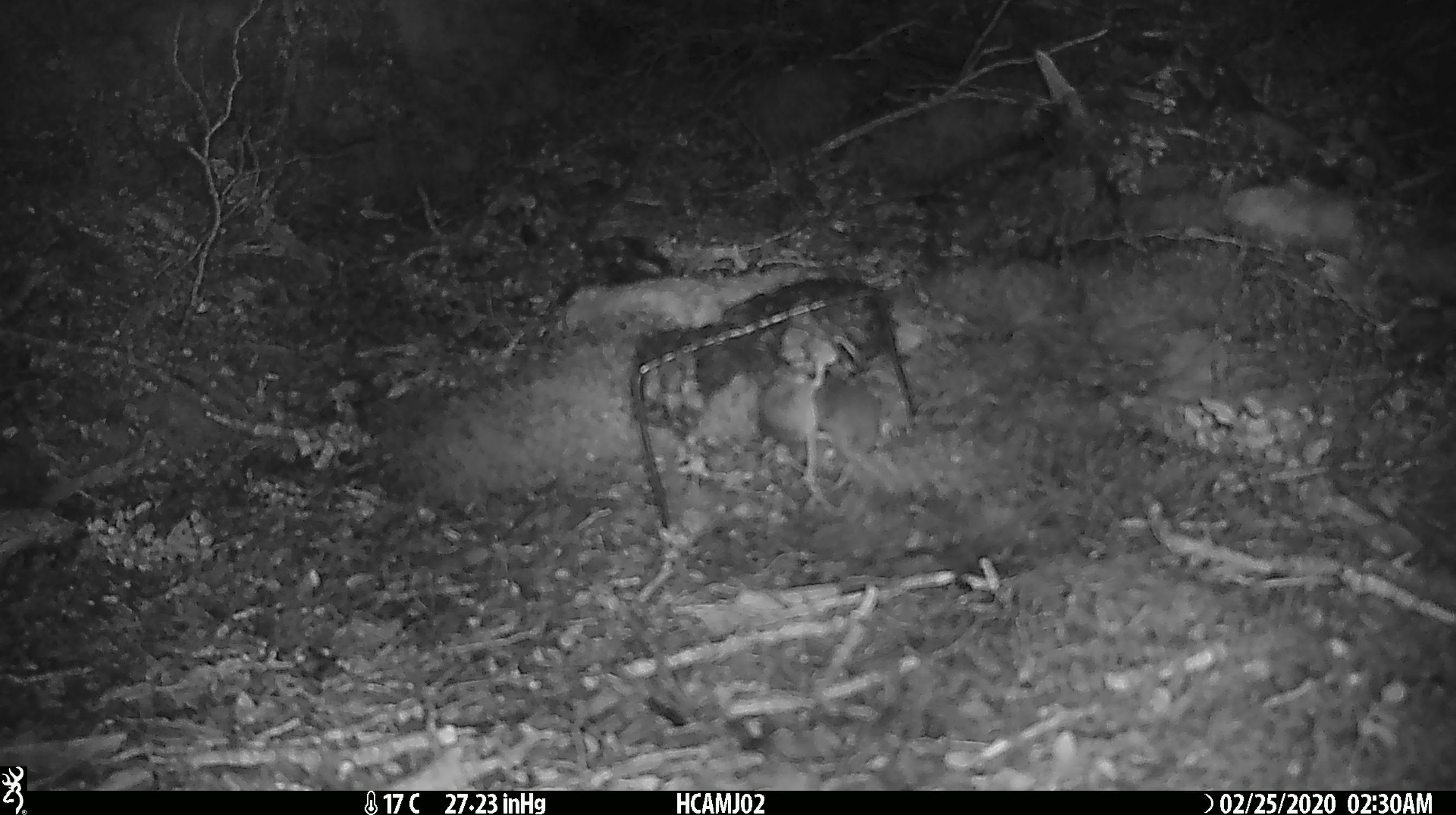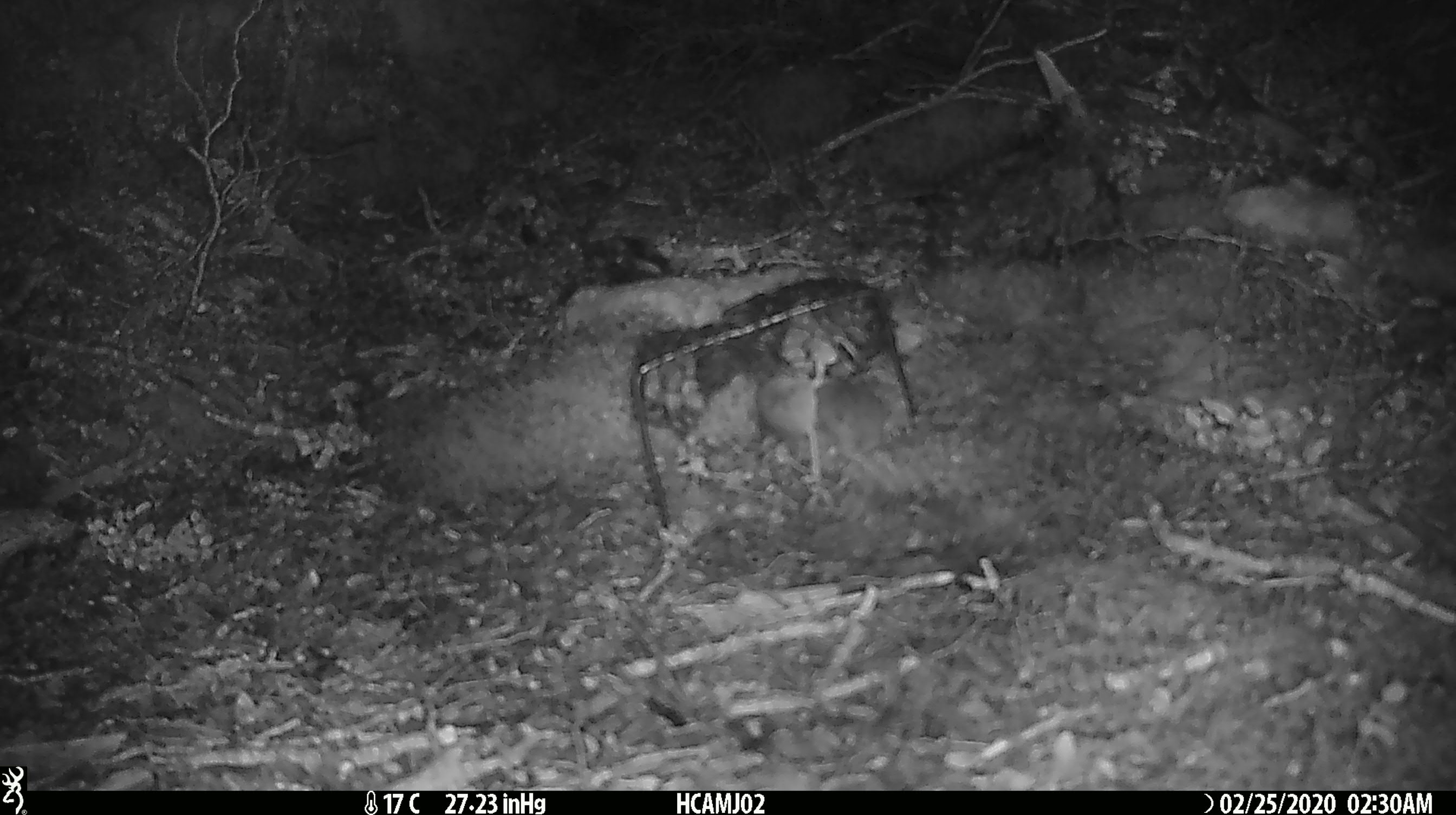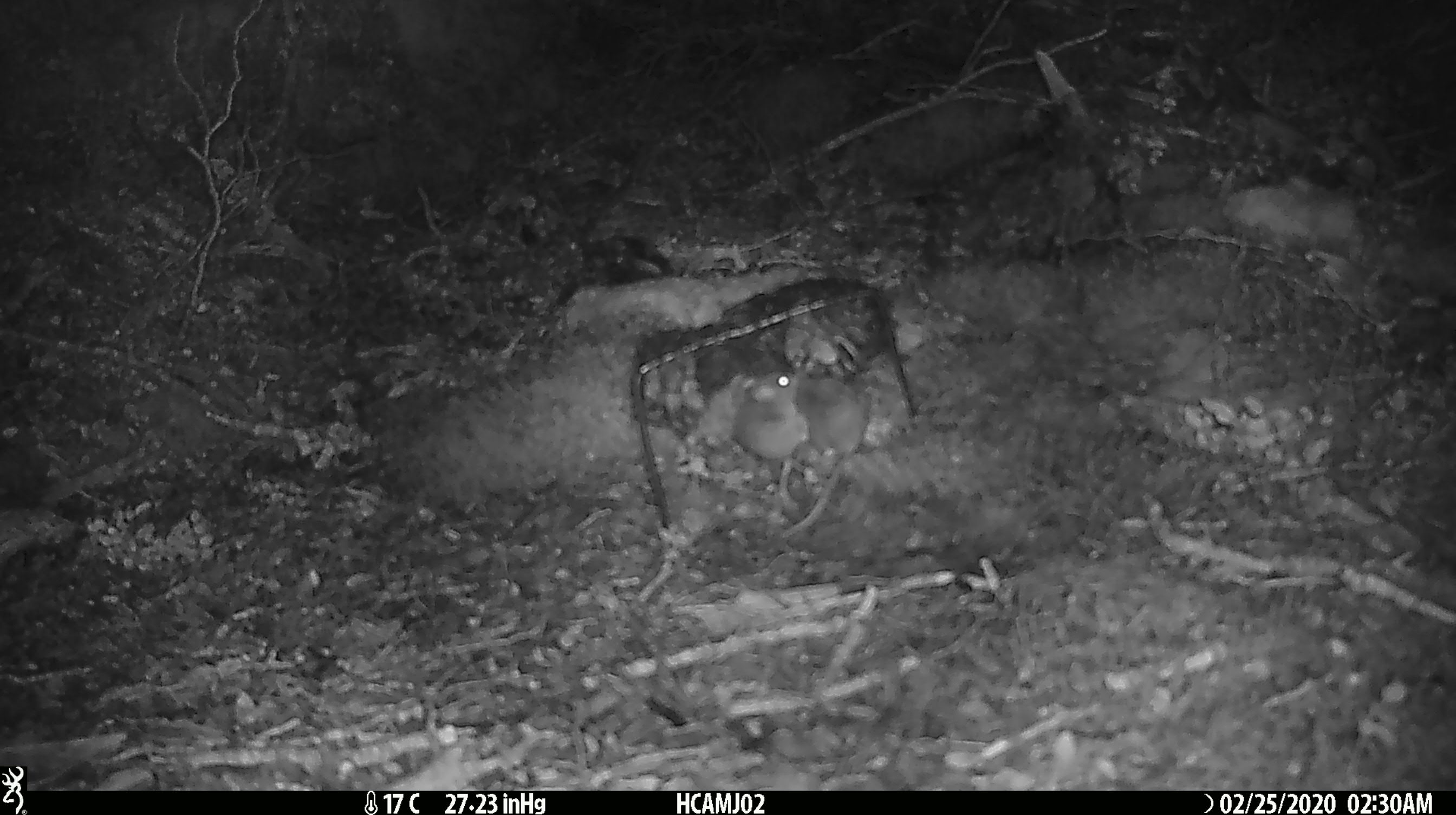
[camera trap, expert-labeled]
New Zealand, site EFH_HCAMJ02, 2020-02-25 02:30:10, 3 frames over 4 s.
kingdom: Animalia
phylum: Chordata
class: Mammalia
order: Rodentia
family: Muridae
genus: Mus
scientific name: Mus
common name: mouse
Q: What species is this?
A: Mouse (Mus).